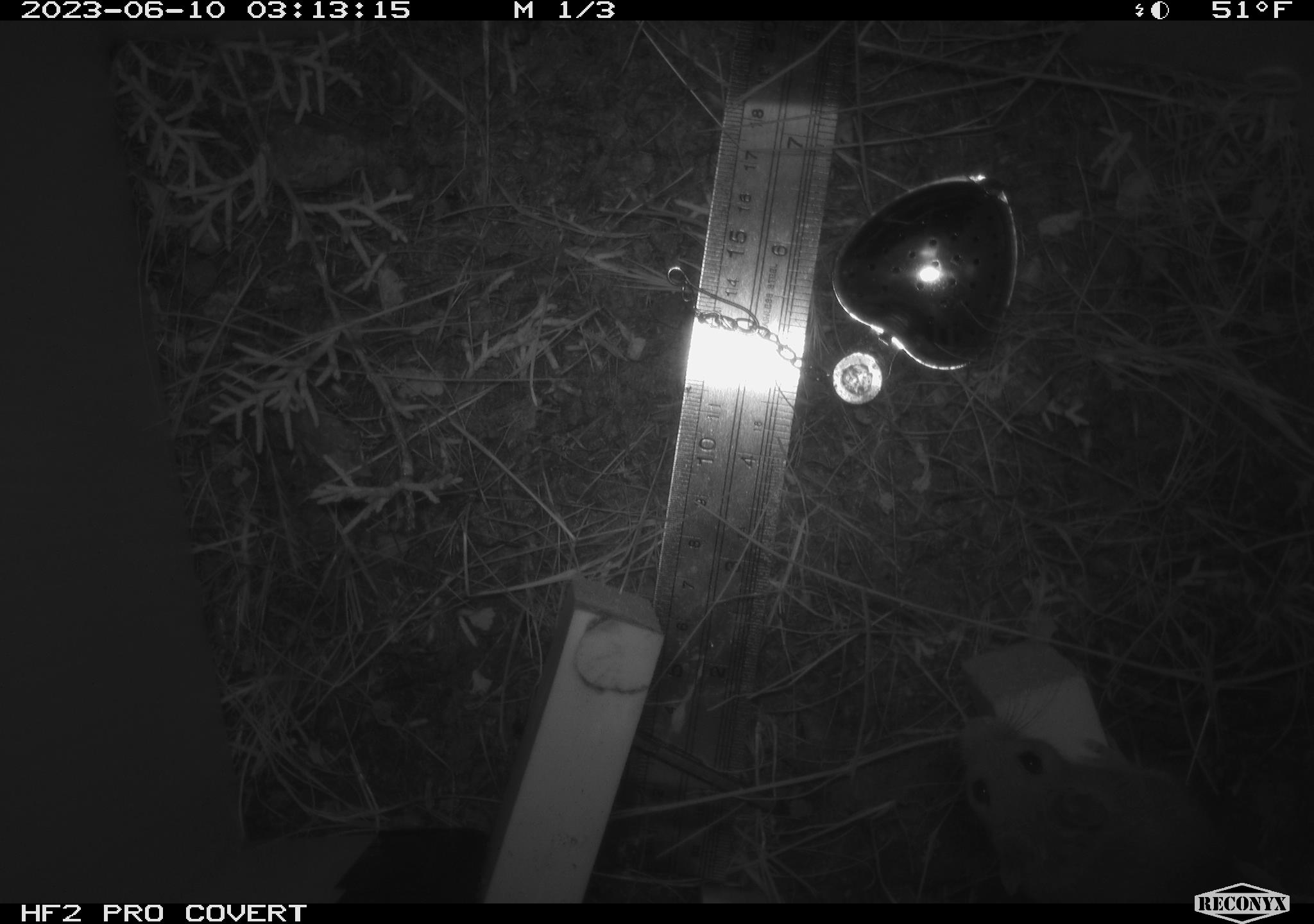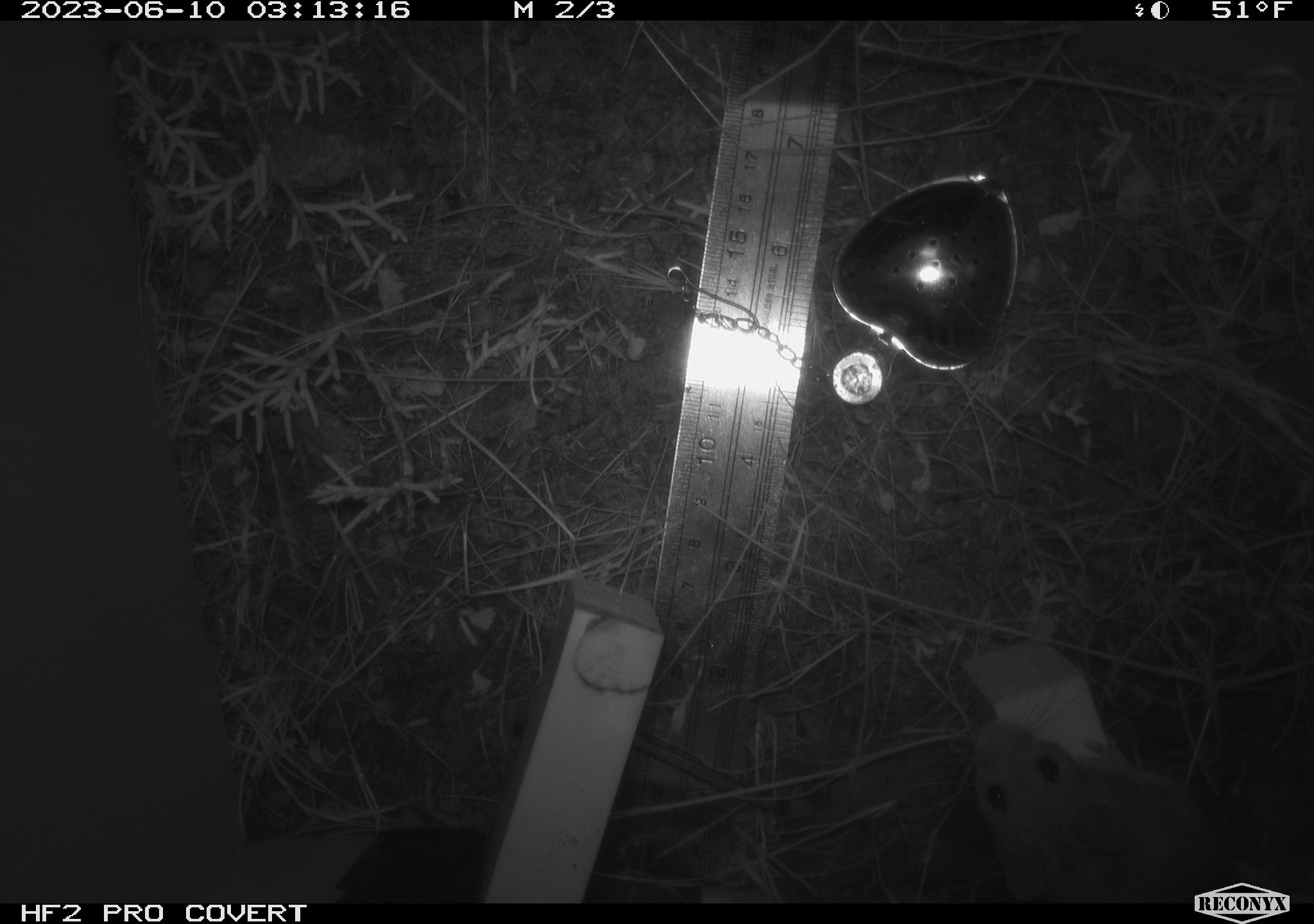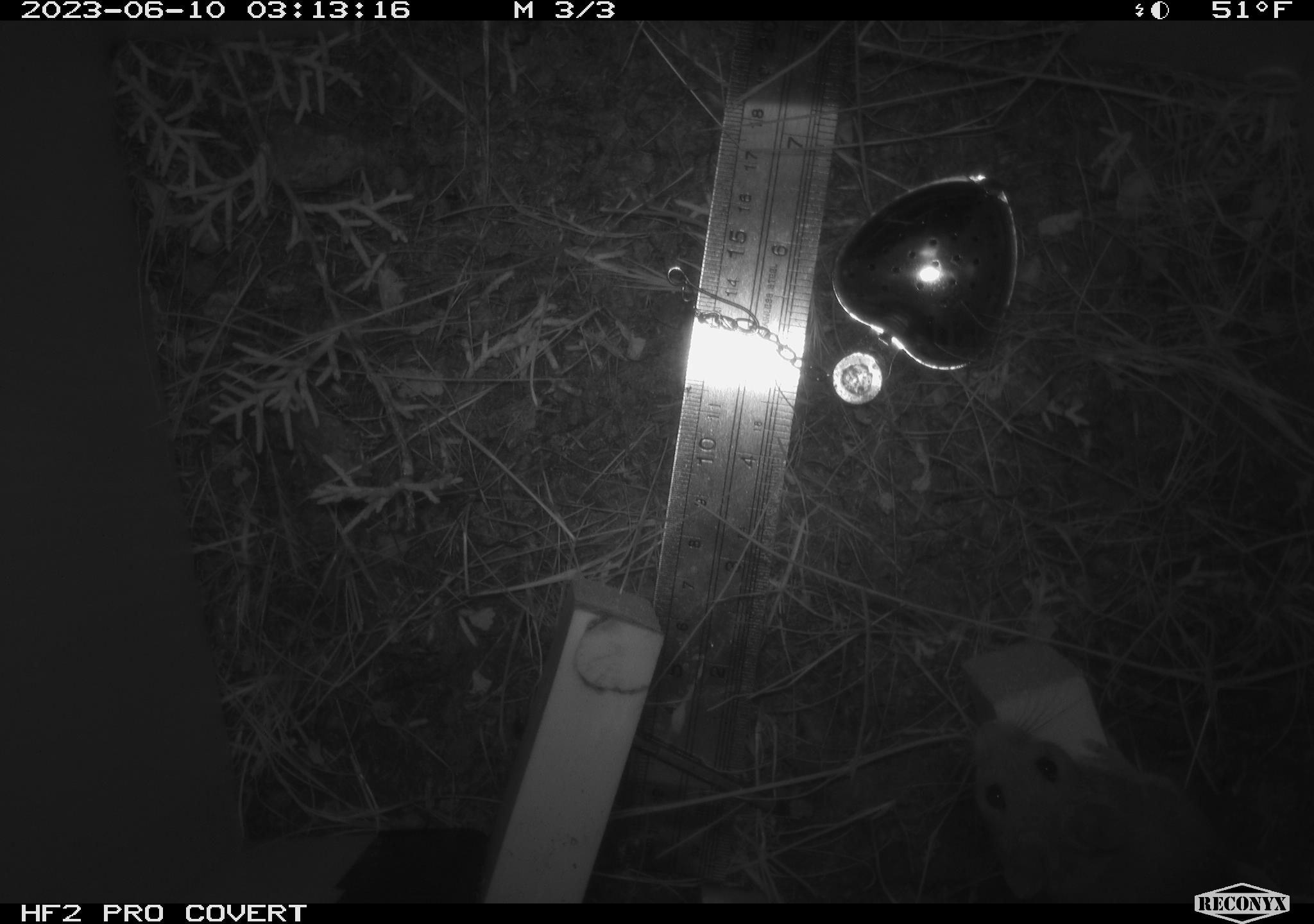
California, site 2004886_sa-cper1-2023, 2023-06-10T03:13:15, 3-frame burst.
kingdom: Animalia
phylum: Chordata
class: Mammalia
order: Rodentia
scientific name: Rodentia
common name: mouse species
Mouse species (Rodentia).